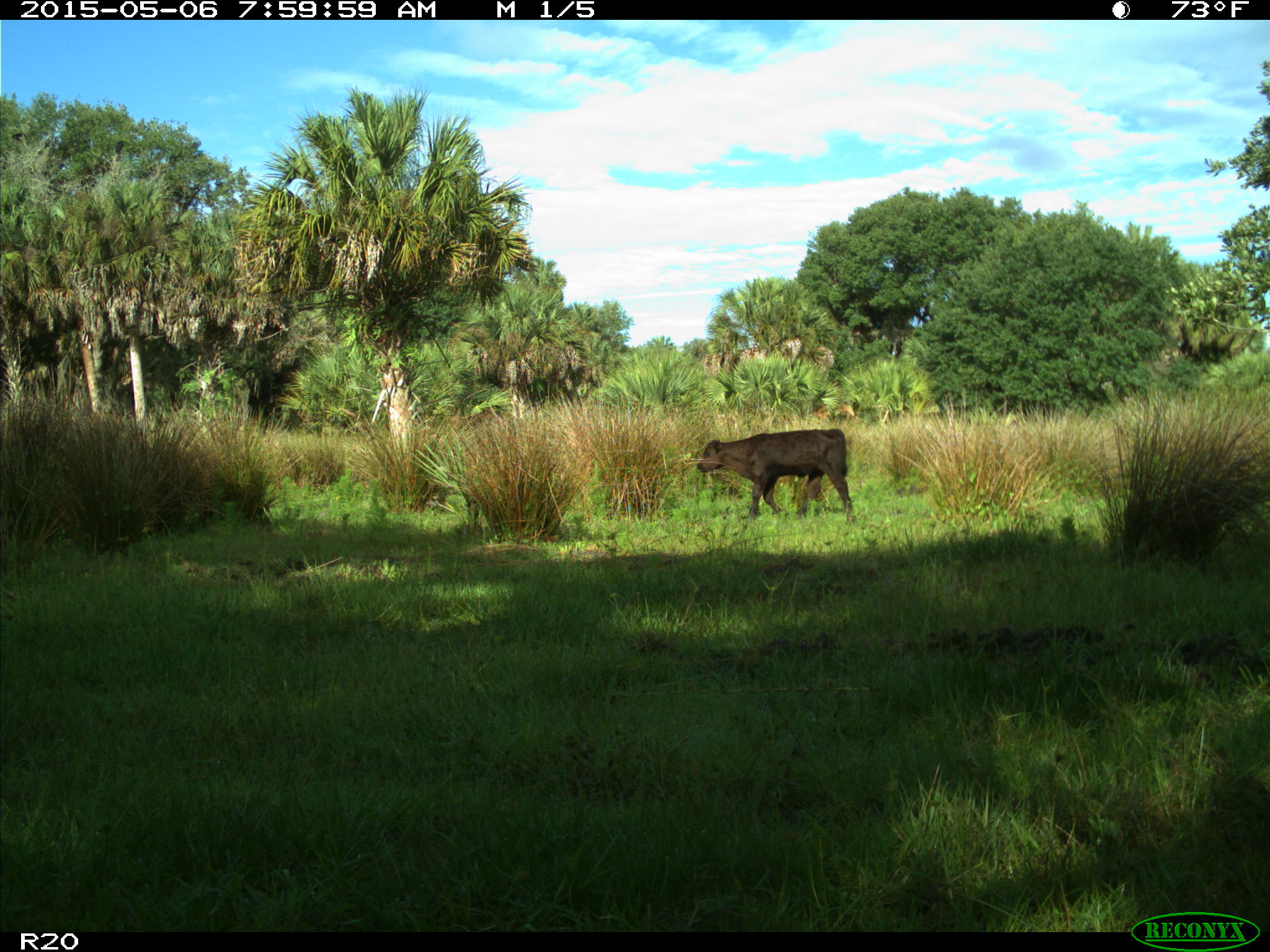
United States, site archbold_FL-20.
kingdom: Animalia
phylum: Chordata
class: Mammalia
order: Artiodactyla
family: Bovidae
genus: Bos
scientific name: Bos taurus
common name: domestic cow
Bos taurus (domestic cow).